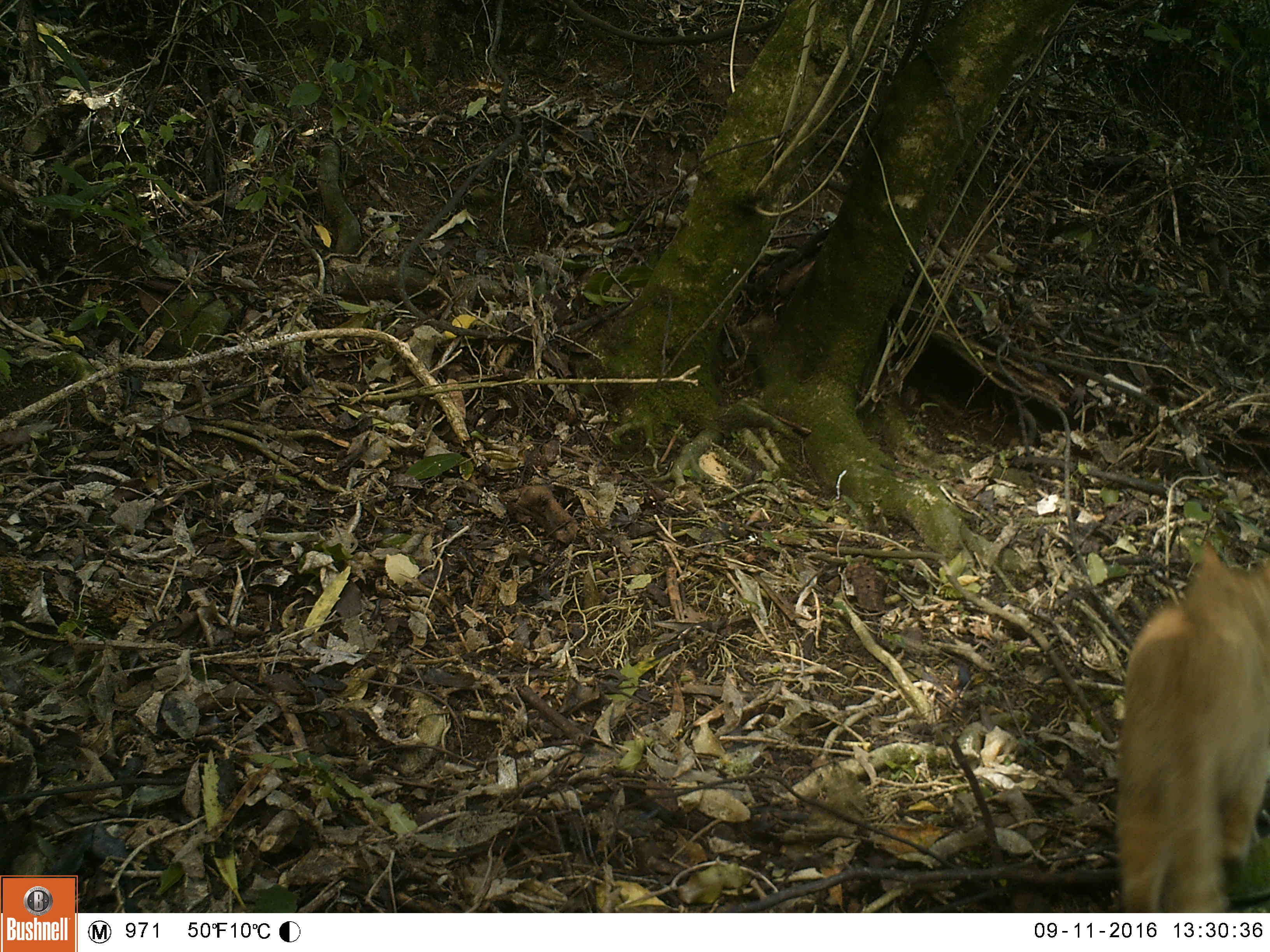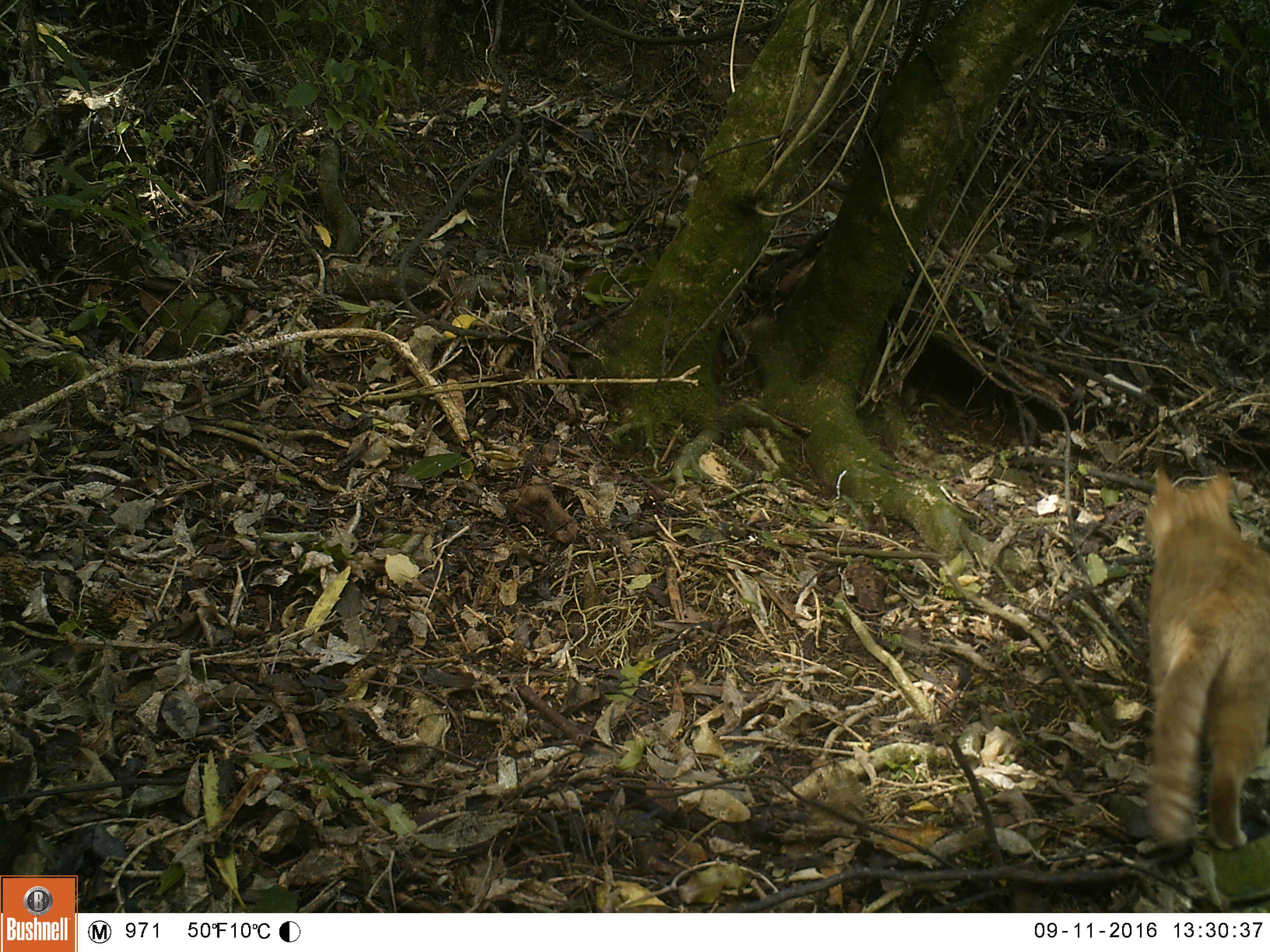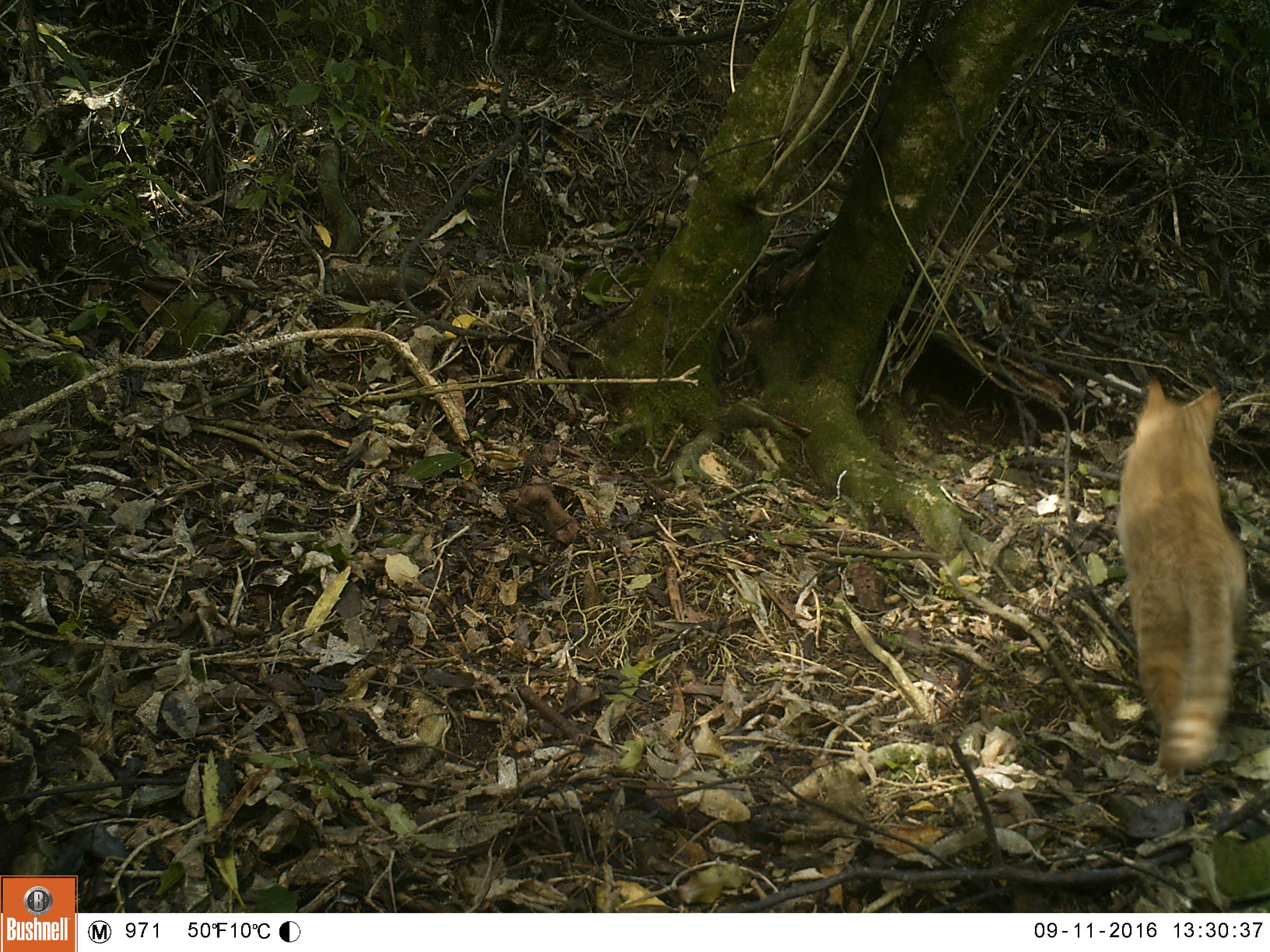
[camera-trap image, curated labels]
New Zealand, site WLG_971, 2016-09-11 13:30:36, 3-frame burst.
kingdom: Animalia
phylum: Chordata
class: Mammalia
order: Carnivora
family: Felidae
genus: Felis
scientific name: Felis catus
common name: domestic cat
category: cat